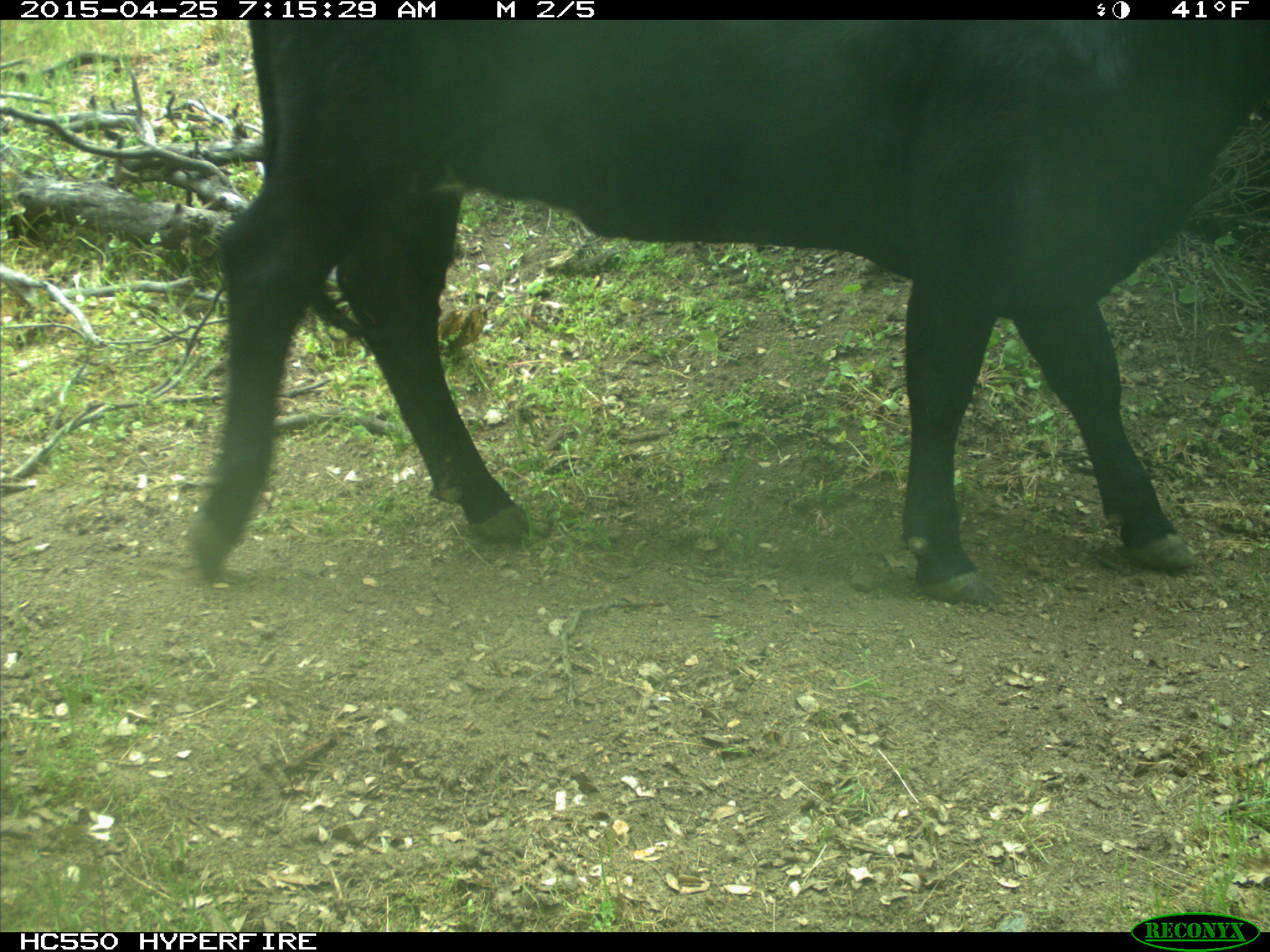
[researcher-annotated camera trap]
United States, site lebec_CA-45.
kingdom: Animalia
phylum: Chordata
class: Mammalia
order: Artiodactyla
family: Bovidae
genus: Bos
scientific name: Bos taurus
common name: domestic cow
Bos taurus (domestic cow).